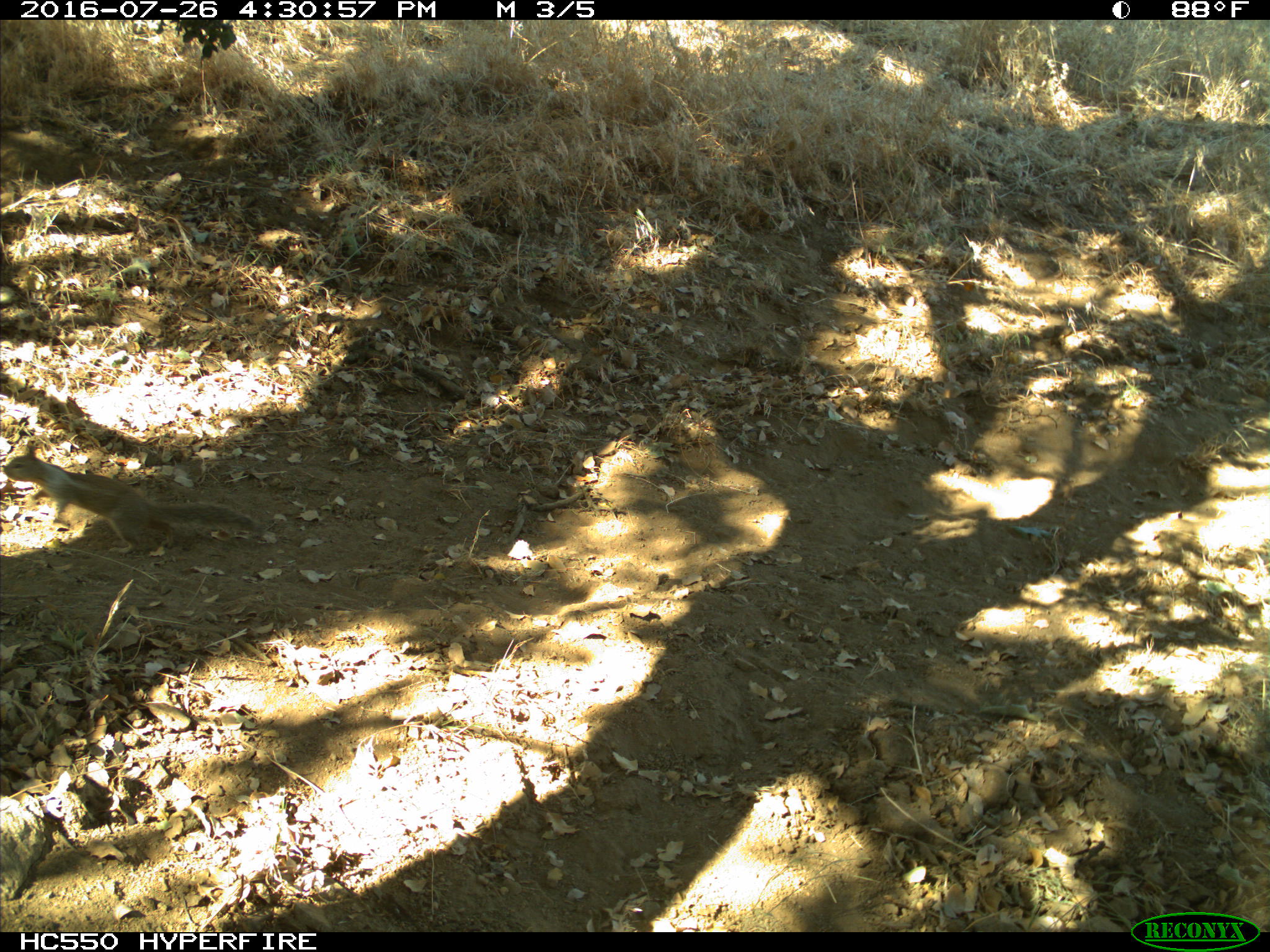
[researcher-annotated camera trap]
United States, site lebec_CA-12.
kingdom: Animalia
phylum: Chordata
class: Mammalia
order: Rodentia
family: Sciuridae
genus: Otospermophilus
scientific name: Otospermophilus beecheyi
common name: california ground squirrel